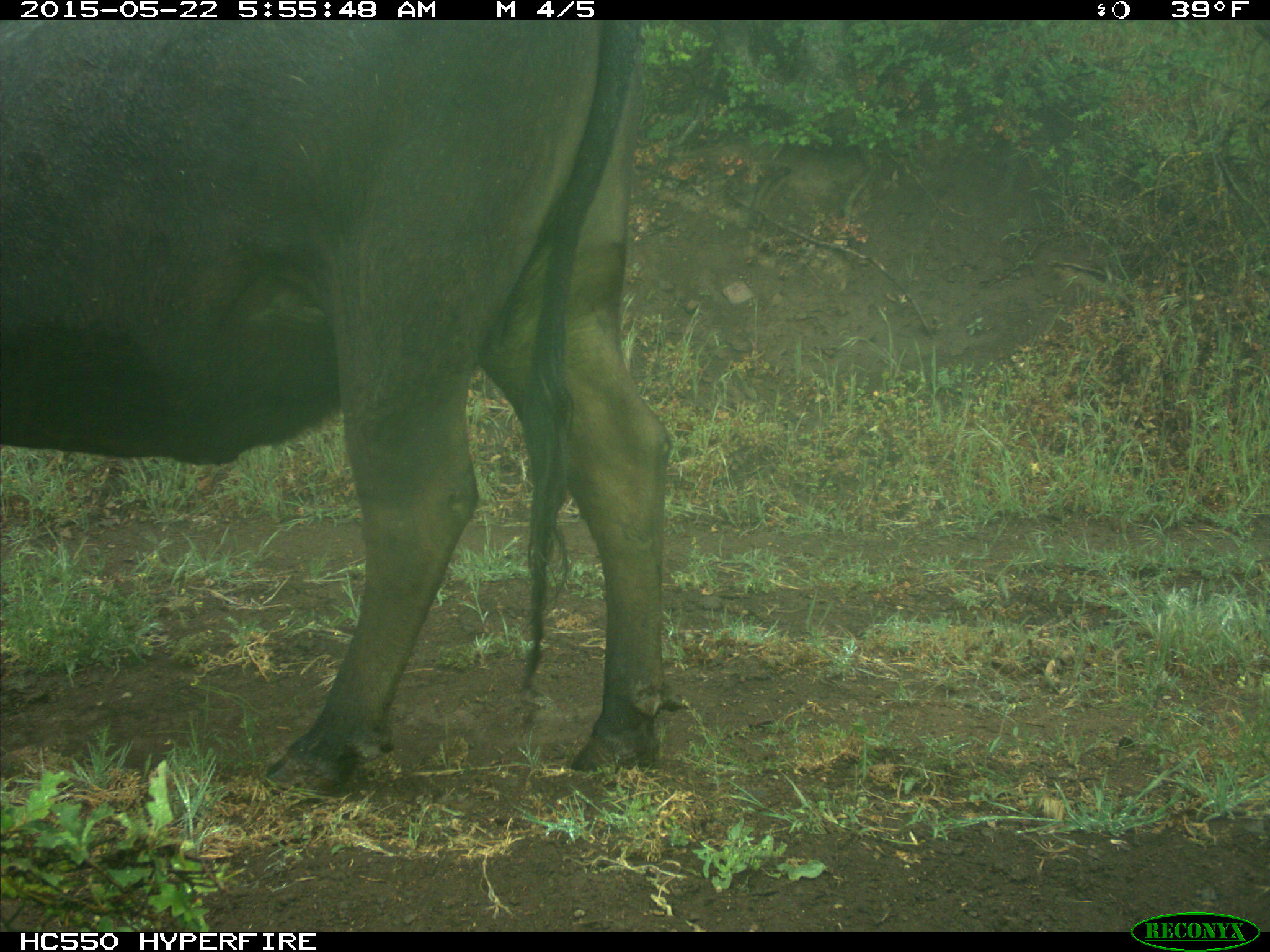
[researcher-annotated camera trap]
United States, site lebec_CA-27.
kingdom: Animalia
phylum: Chordata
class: Mammalia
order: Artiodactyla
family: Bovidae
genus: Bos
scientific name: Bos taurus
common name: domestic cow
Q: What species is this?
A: Bos taurus (domestic cow).